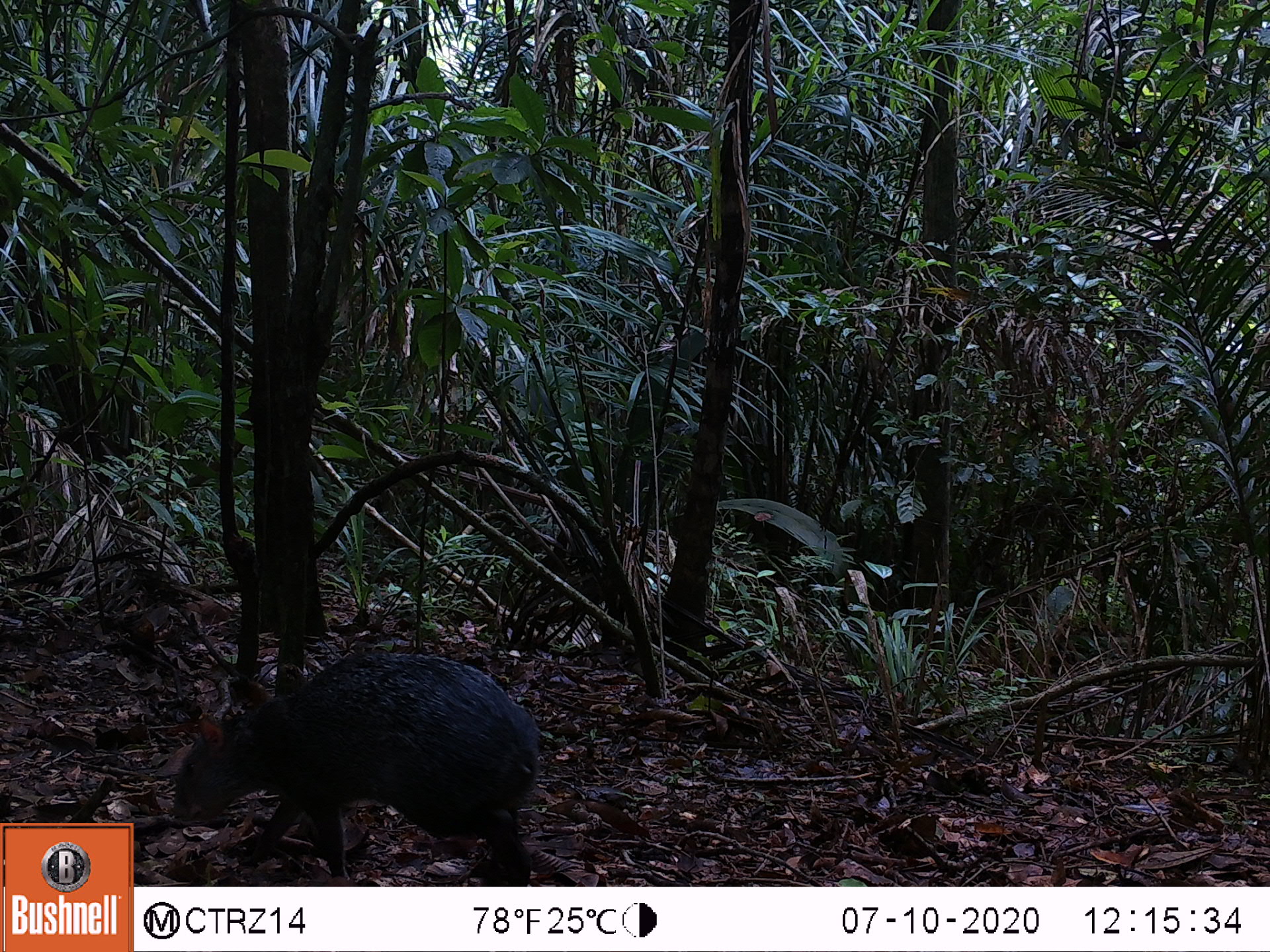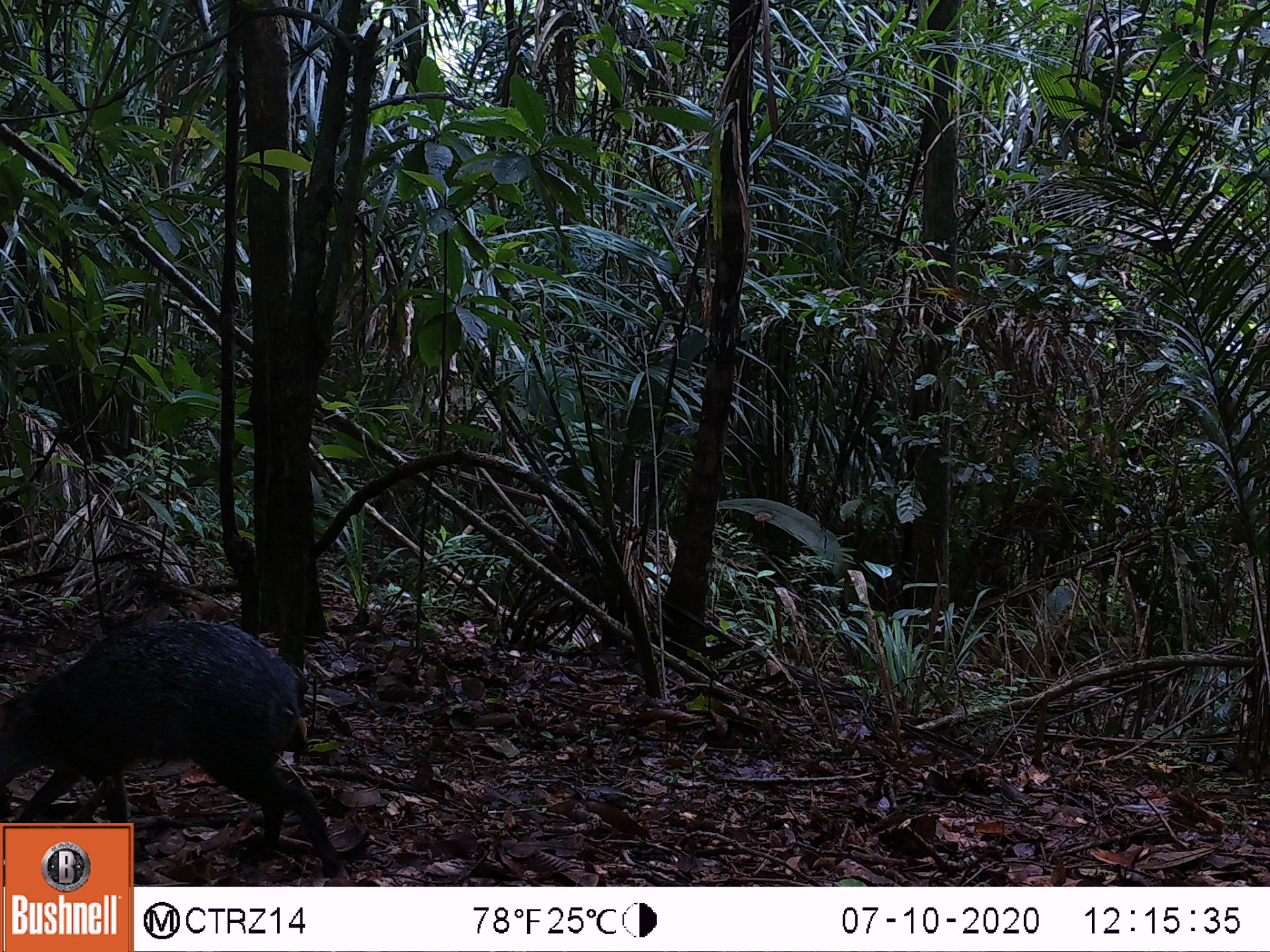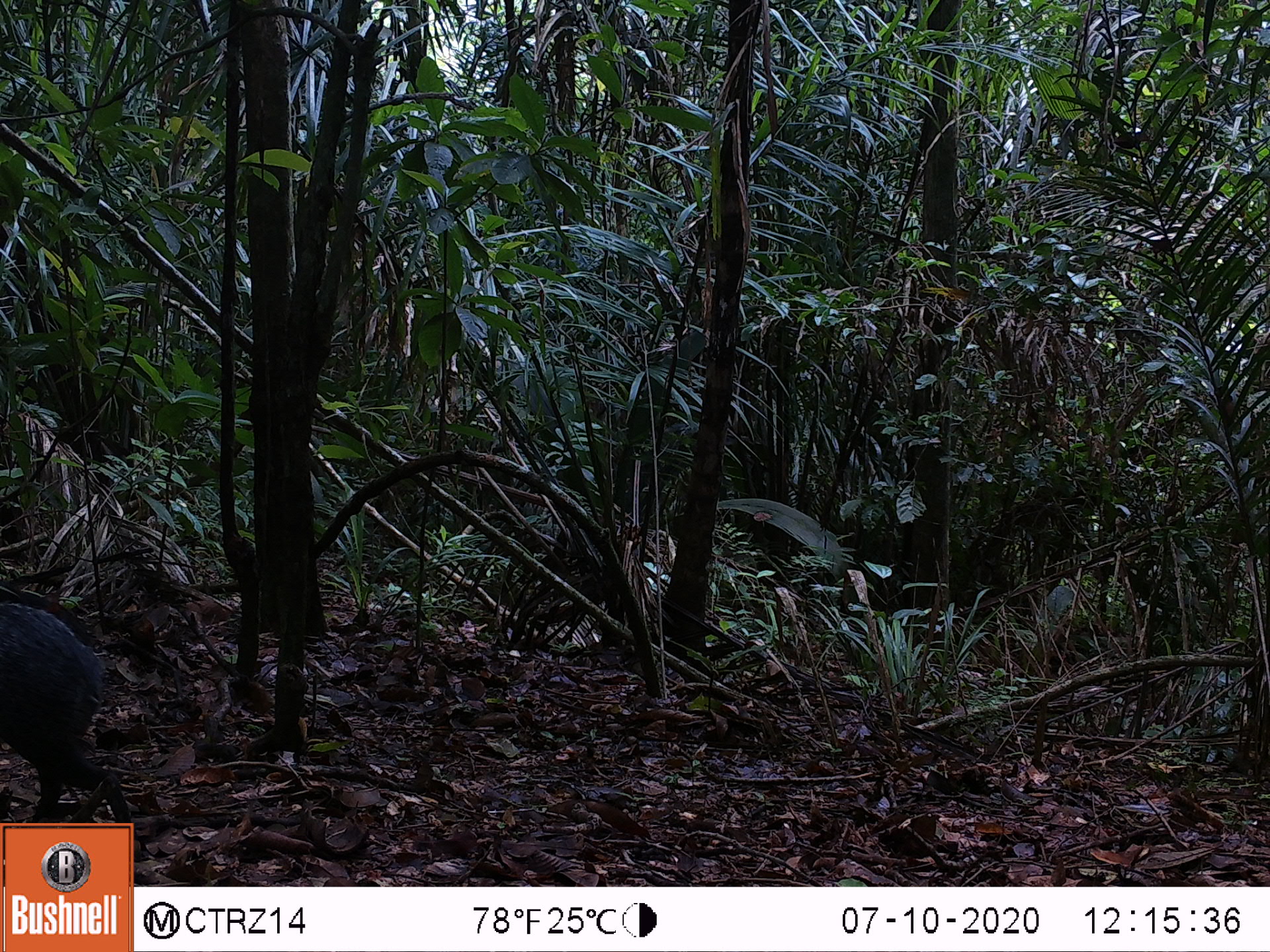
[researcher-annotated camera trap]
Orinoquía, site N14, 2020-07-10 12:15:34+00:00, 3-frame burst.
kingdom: Animalia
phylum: Chordata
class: Mammalia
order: Rodentia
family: Dasyproctidae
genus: Dasyprocta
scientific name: Dasyprocta fuliginosa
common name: black agouti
Black agouti (Dasyprocta fuliginosa).